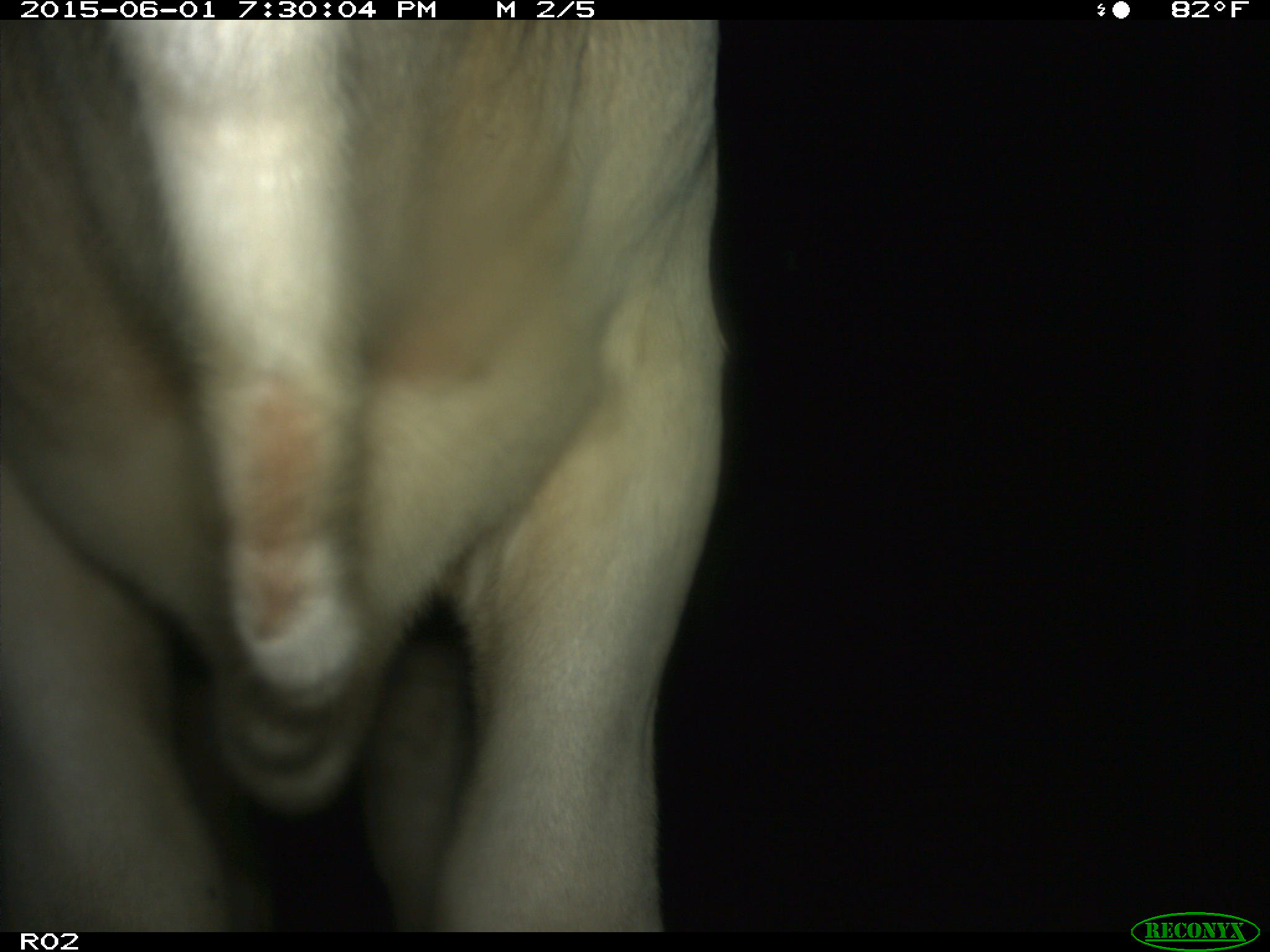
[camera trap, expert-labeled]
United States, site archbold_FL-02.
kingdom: Animalia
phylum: Chordata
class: Mammalia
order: Artiodactyla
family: Bovidae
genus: Bos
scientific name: Bos taurus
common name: domestic cow